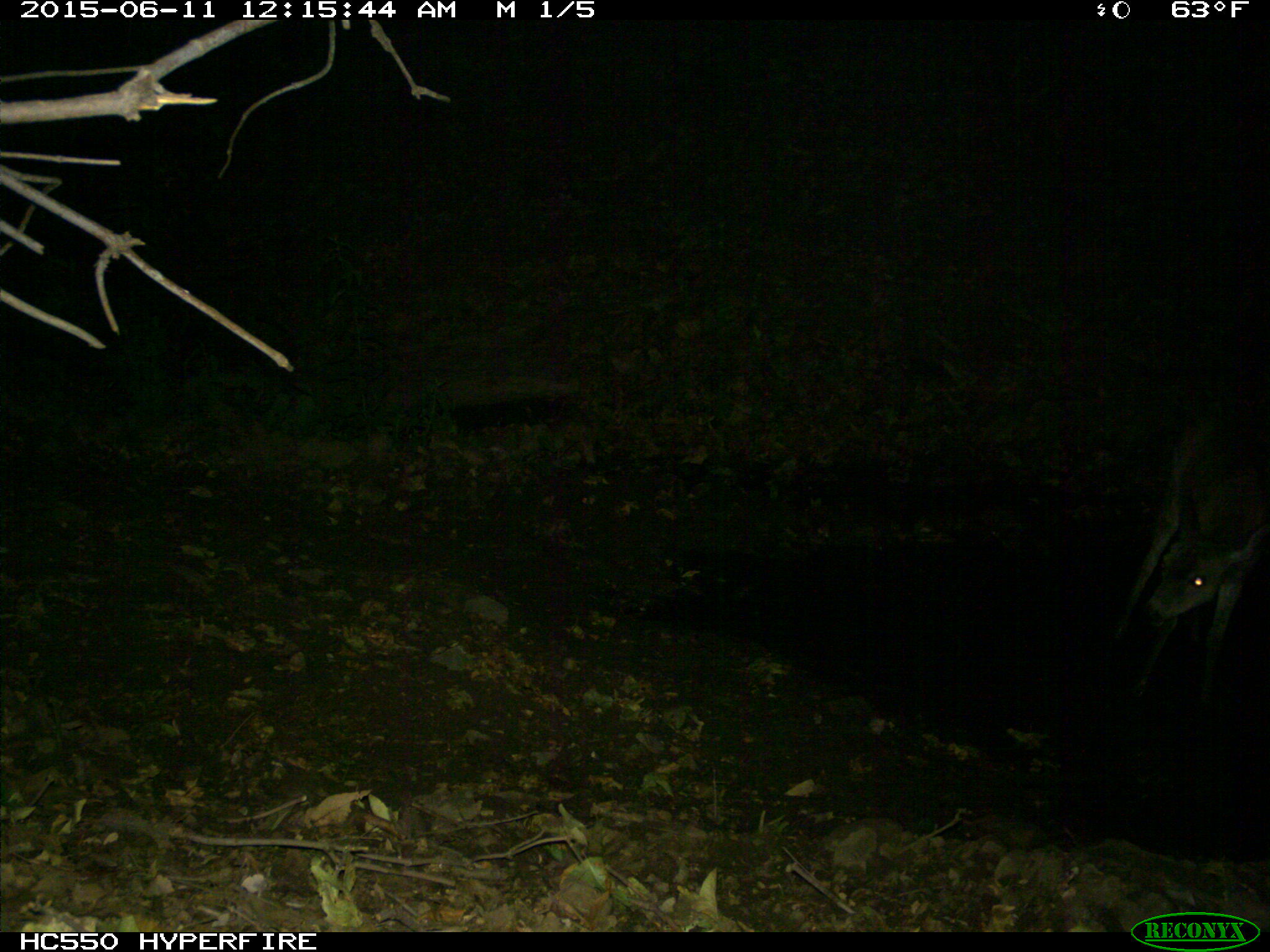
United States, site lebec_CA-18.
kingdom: Animalia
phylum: Chordata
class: Mammalia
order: Artiodactyla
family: Cervidae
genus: Odocoileus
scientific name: Odocoileus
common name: deer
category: unidentified deer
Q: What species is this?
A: Unidentified deer (deer) (Odocoileus).